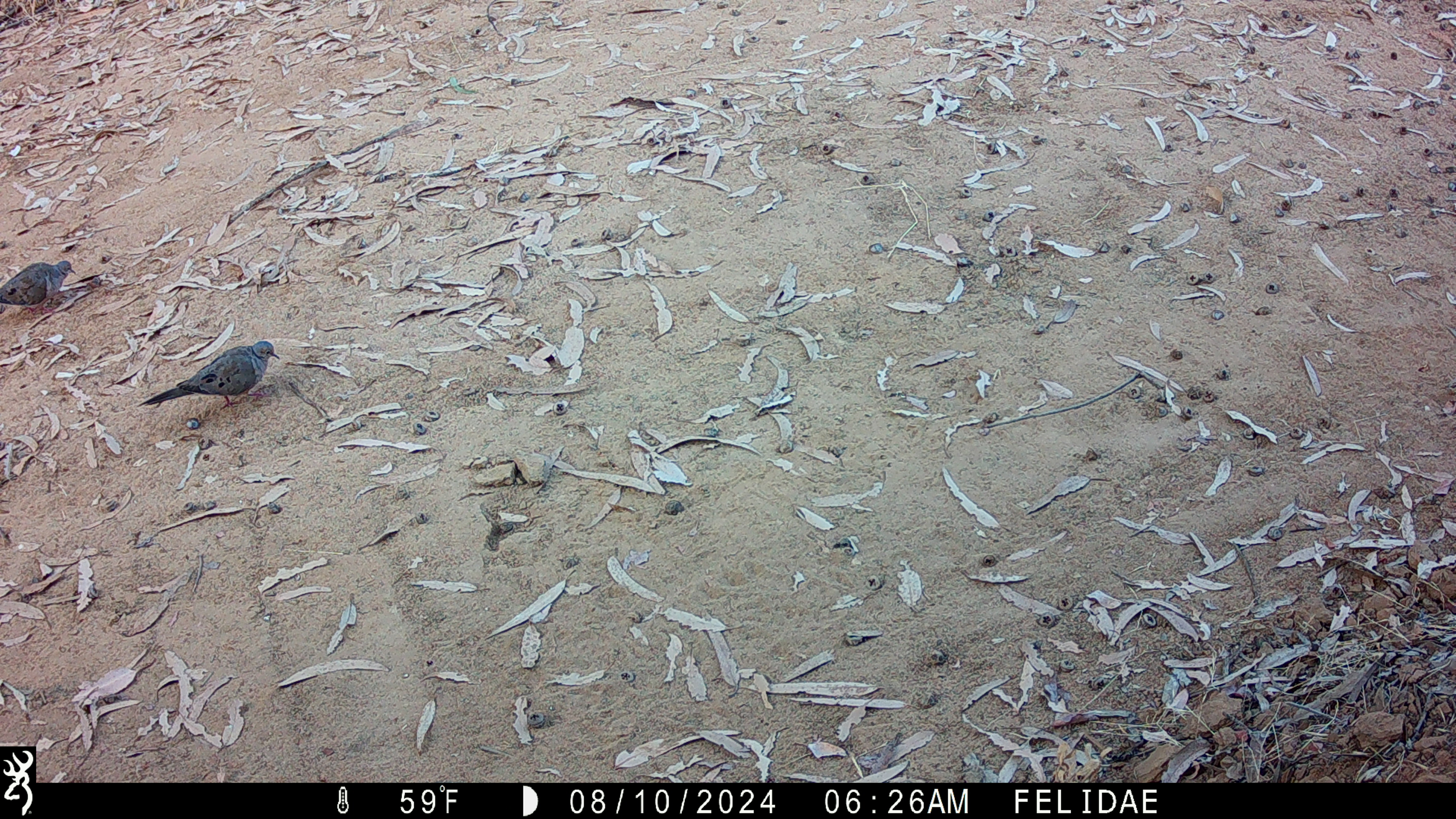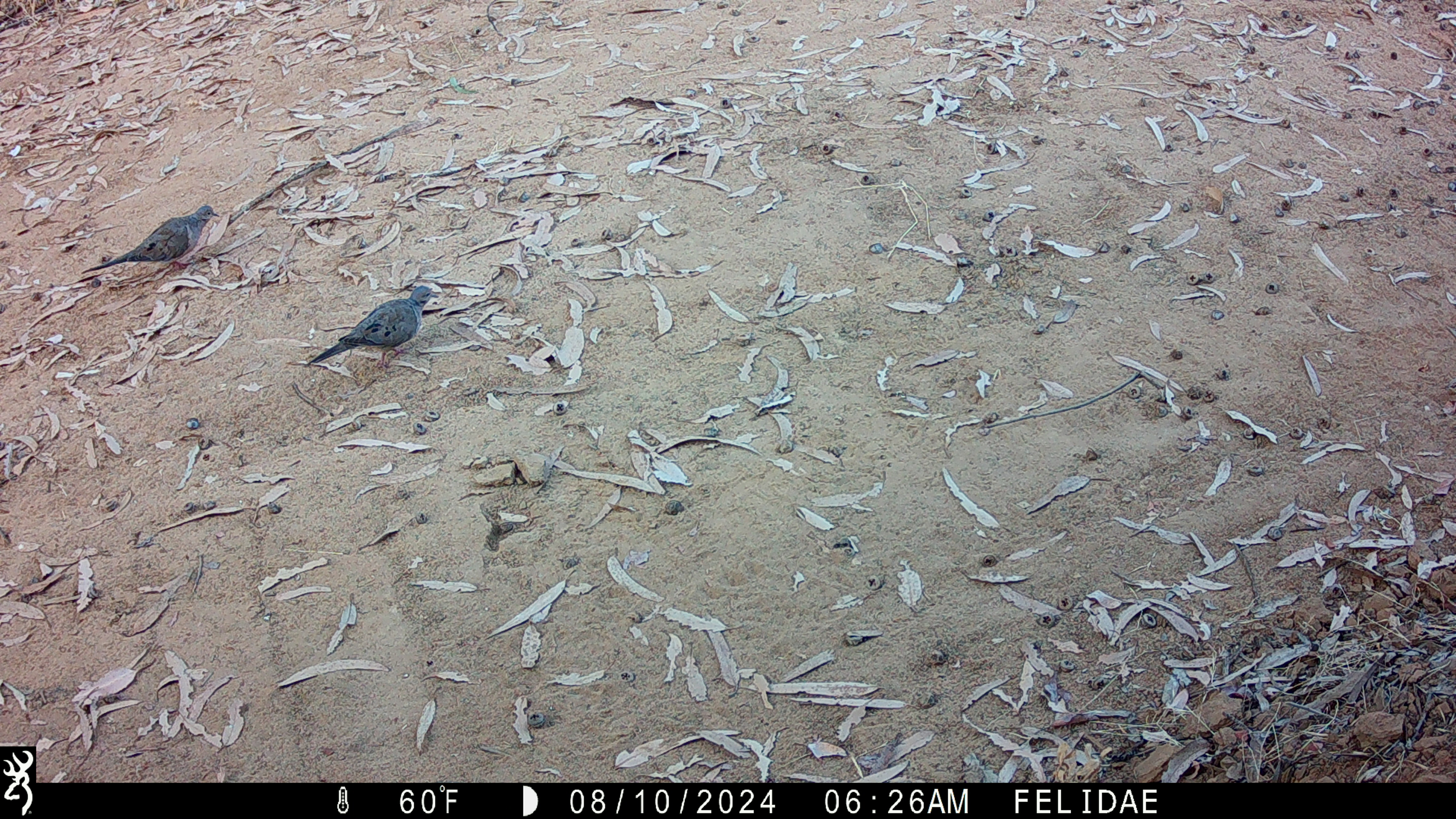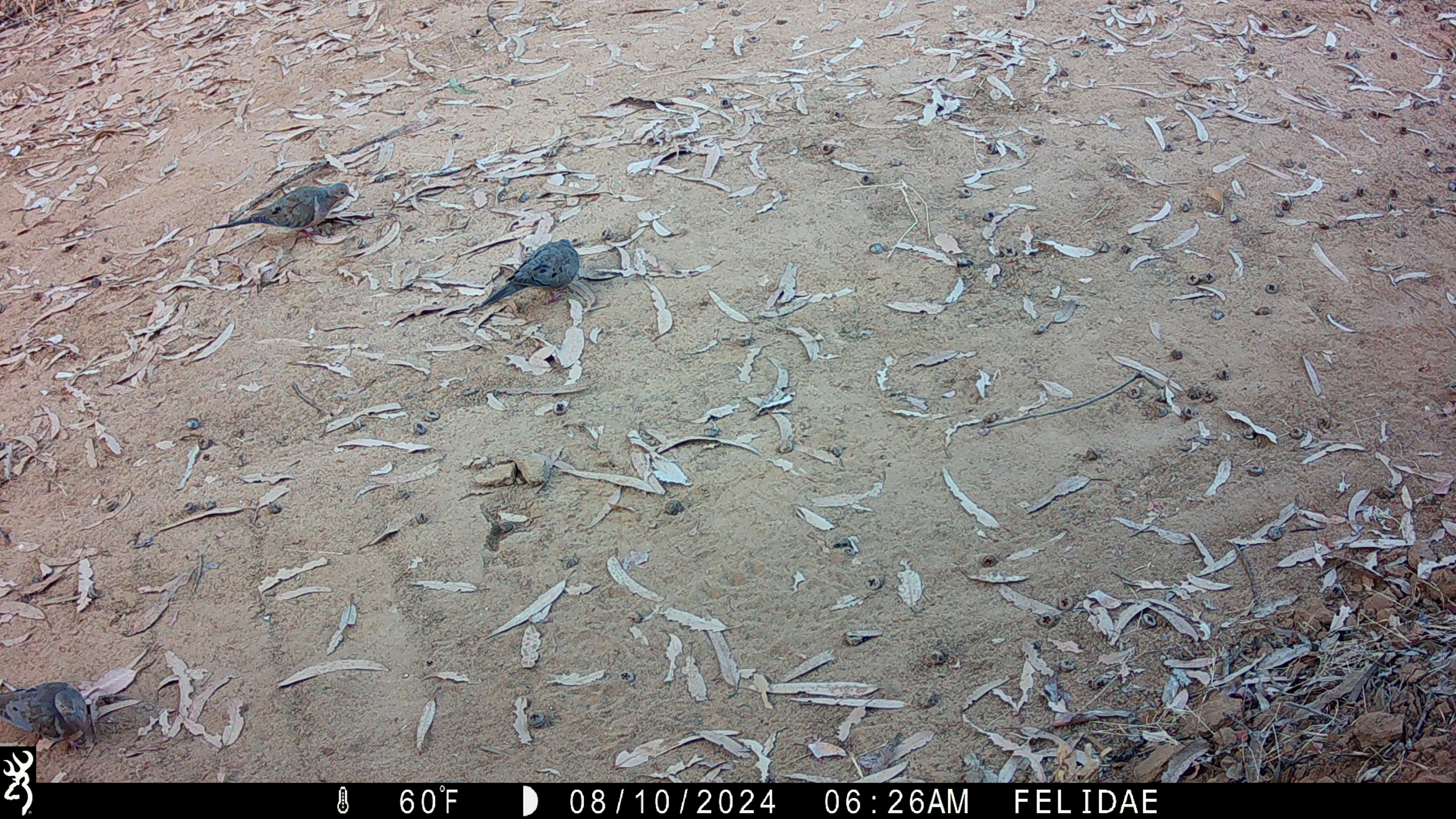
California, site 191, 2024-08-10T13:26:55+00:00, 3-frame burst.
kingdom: Animalia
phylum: Chordata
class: Aves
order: Columbiformes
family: Columbidae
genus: Zenaida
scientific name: Zenaida macroura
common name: mourning dove